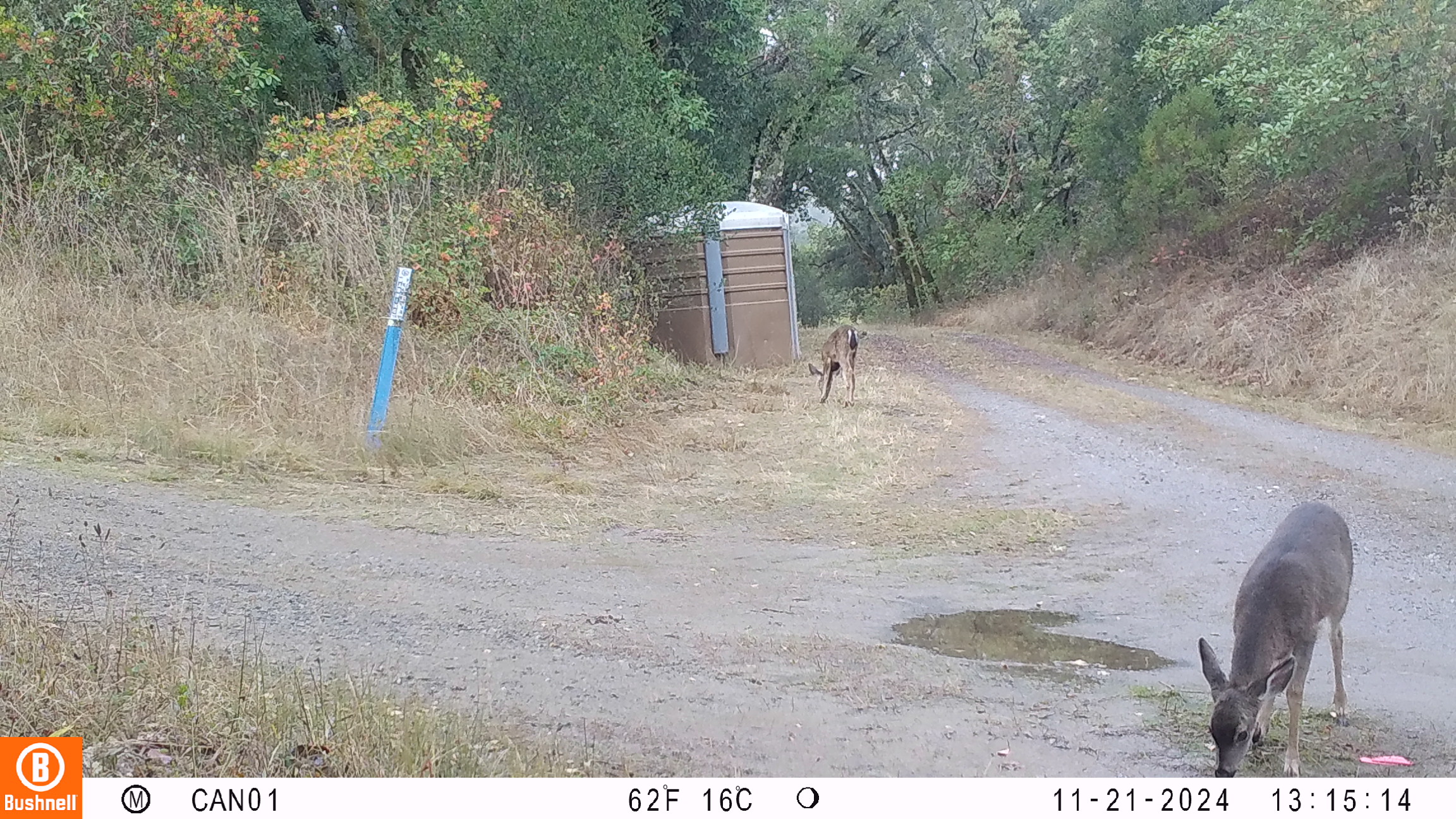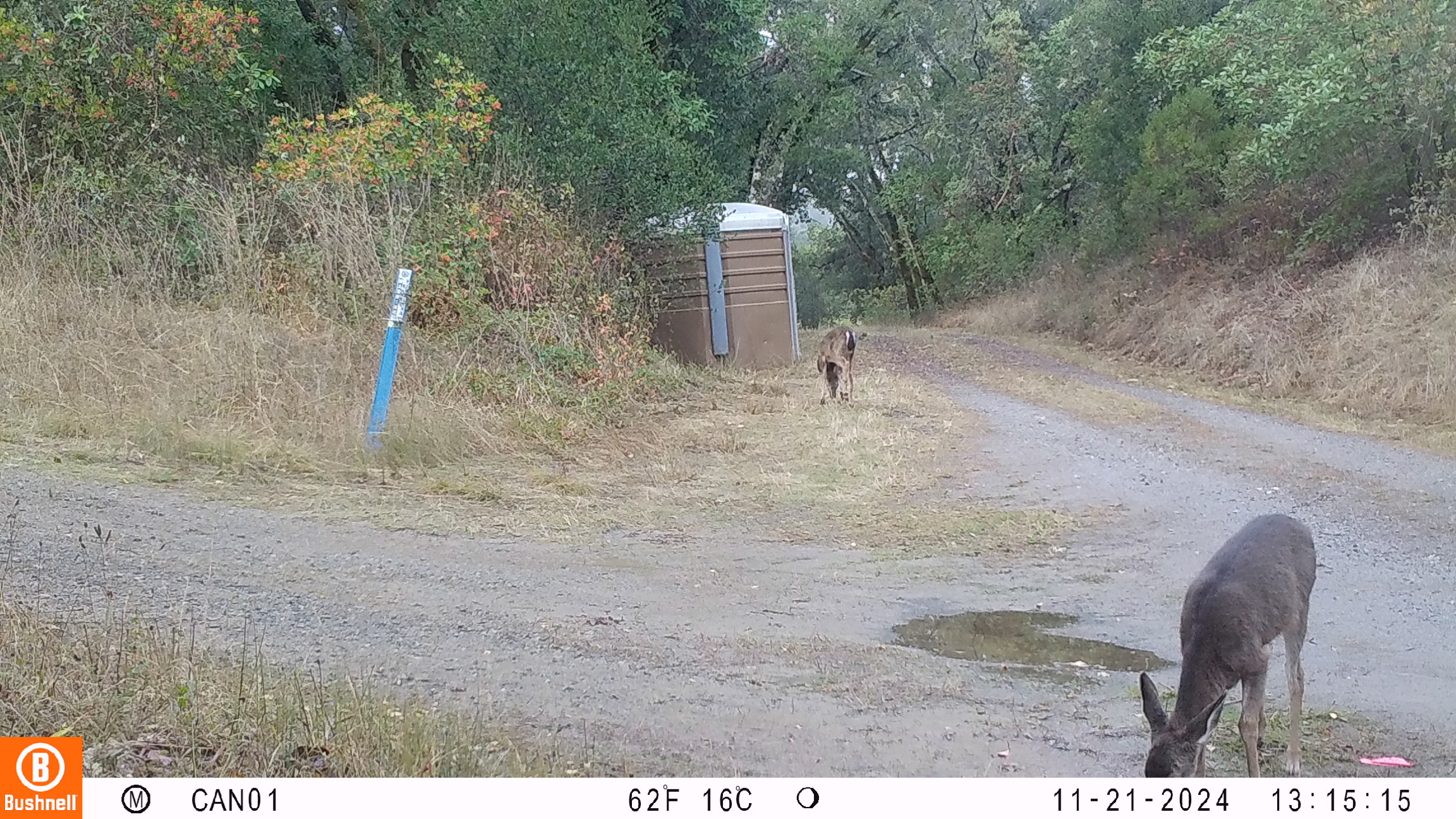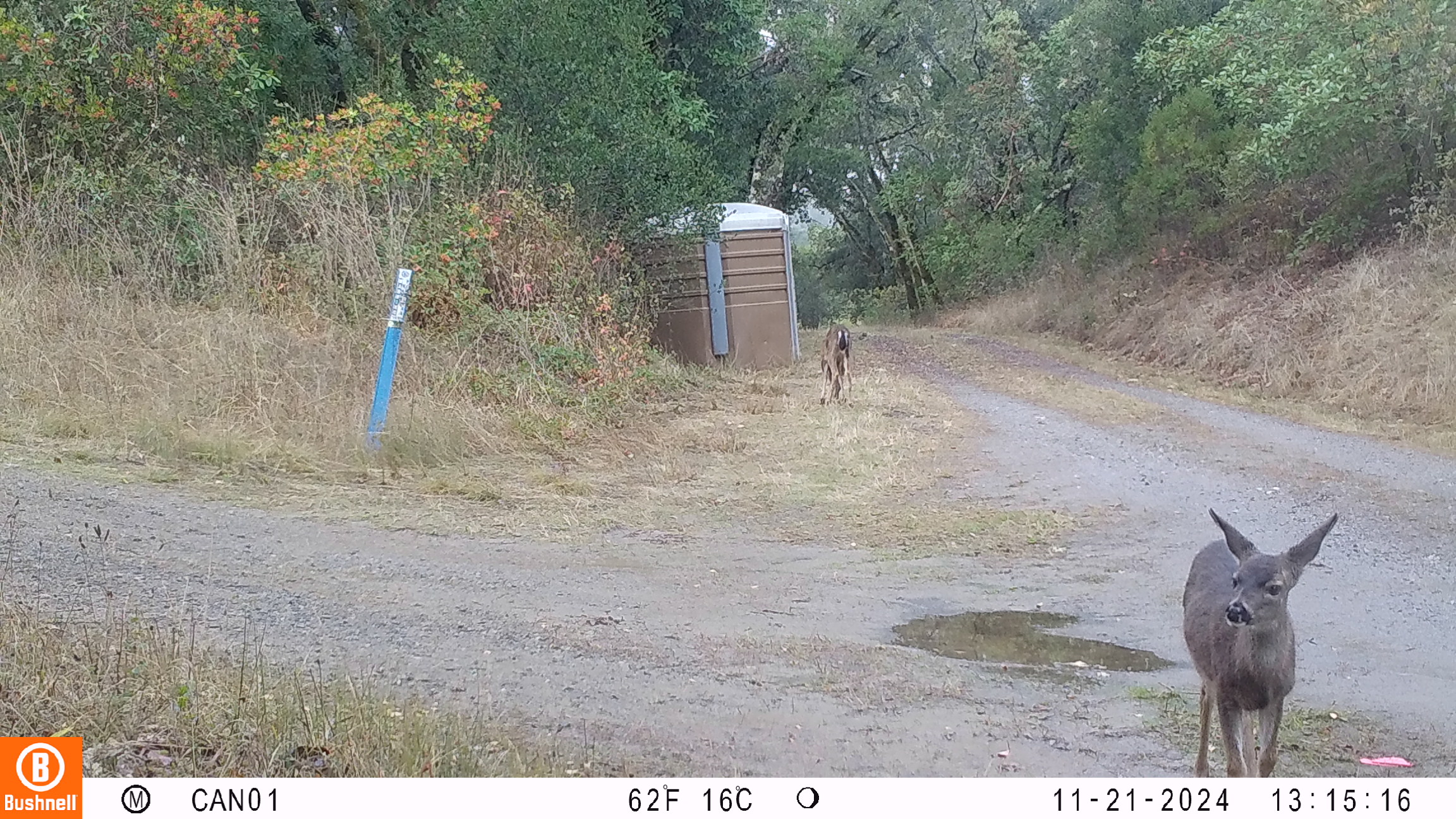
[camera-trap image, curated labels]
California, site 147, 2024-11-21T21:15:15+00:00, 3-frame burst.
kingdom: Animalia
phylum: Chordata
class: Mammalia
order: Artiodactyla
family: Cervidae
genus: Odocoileus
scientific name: Odocoileus hemionus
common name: mule deer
Mule deer (Odocoileus hemionus).